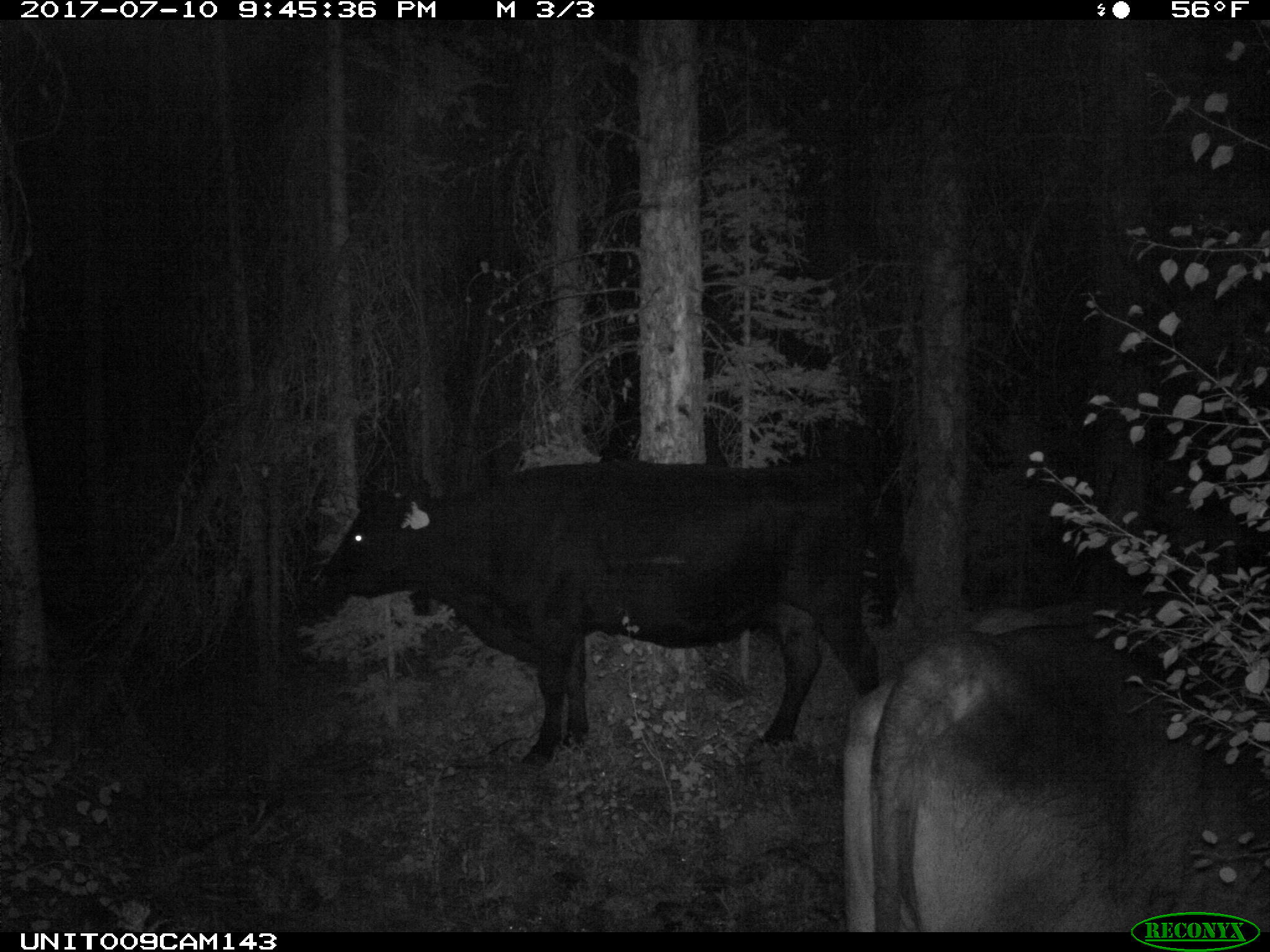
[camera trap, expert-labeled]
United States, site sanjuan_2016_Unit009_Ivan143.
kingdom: Animalia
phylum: Chordata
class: Mammalia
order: Artiodactyla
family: Bovidae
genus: Bos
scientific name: Bos taurus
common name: domestic cow